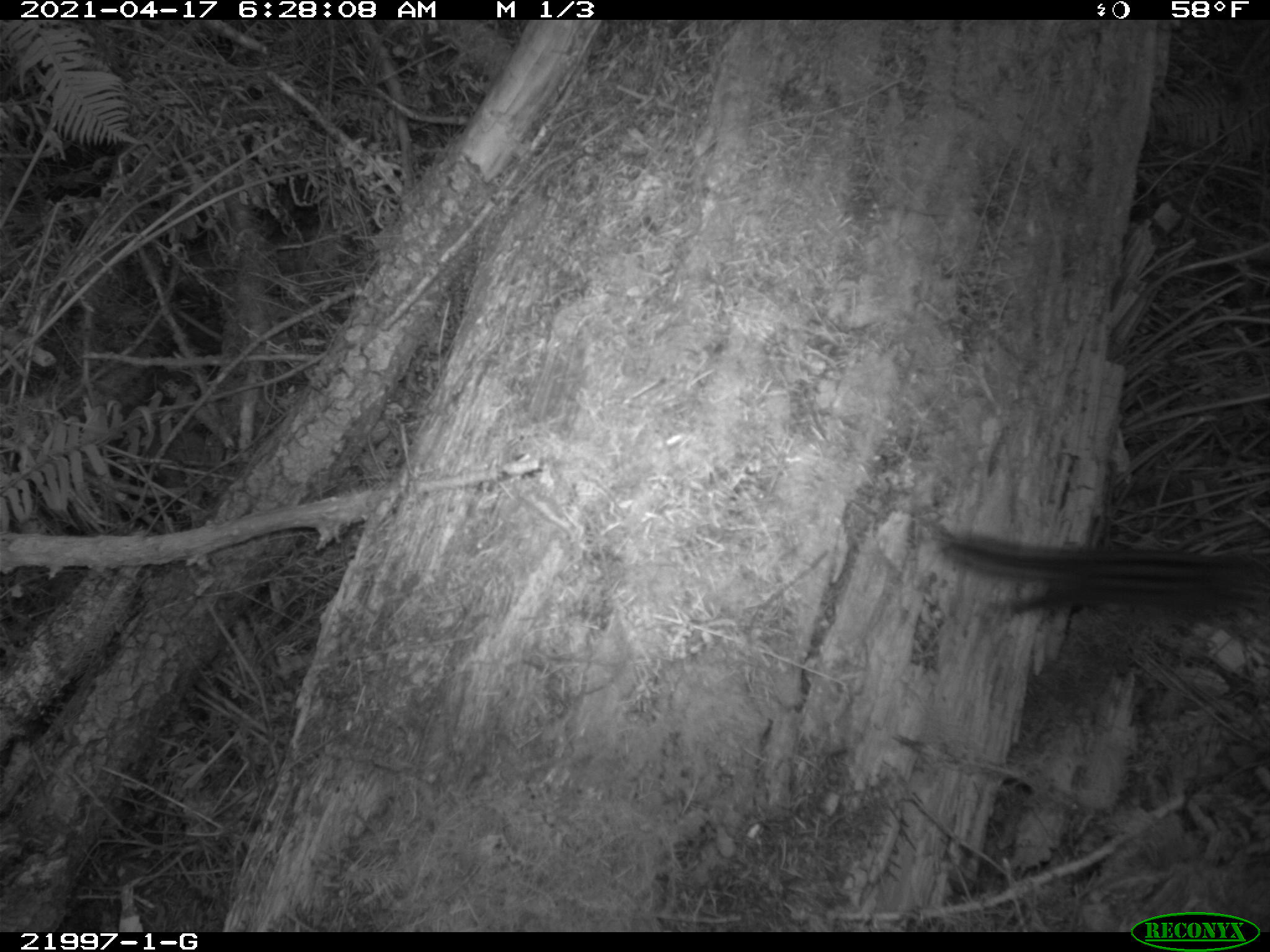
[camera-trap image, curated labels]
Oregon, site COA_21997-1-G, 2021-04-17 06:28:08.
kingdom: Animalia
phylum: Chordata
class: Mammalia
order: Rodentia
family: Sciuridae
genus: Neotamias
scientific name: Neotamias townsendii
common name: townsend's chipmunk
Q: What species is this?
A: Townsend's chipmunk (Neotamias townsendii).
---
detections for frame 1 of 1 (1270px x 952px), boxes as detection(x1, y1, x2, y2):
townsend's chipmunk: detection(908, 489, 1269, 654)